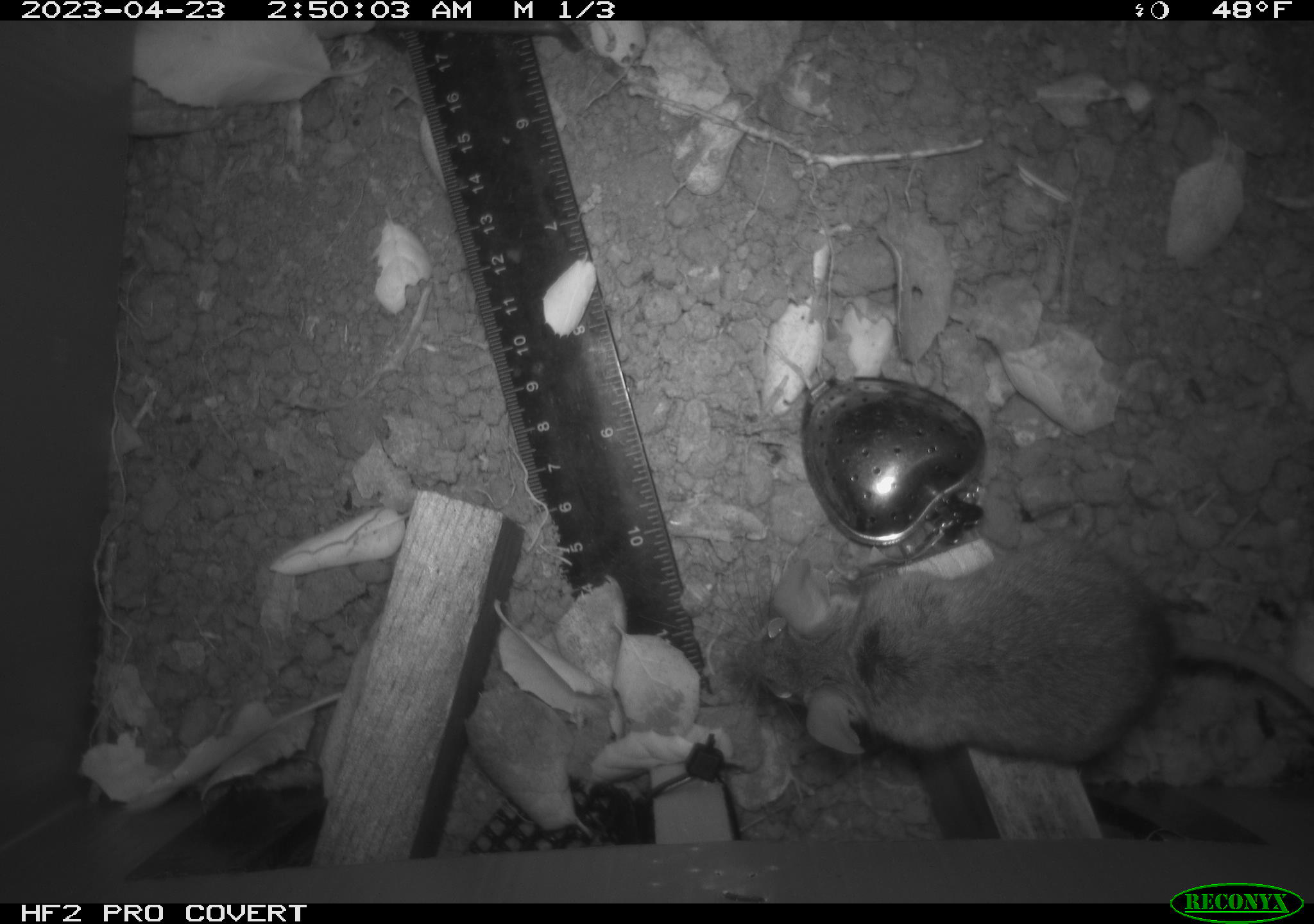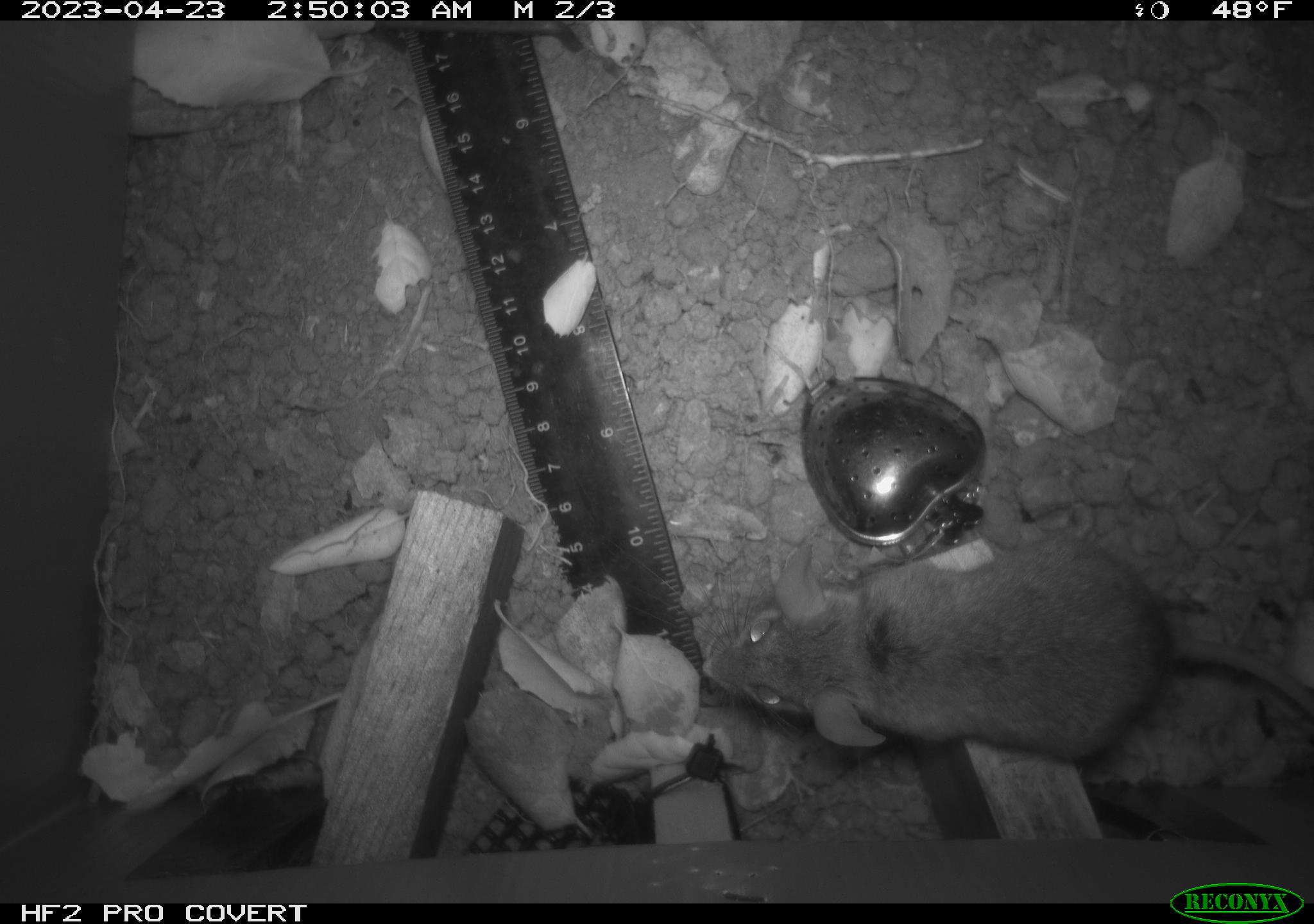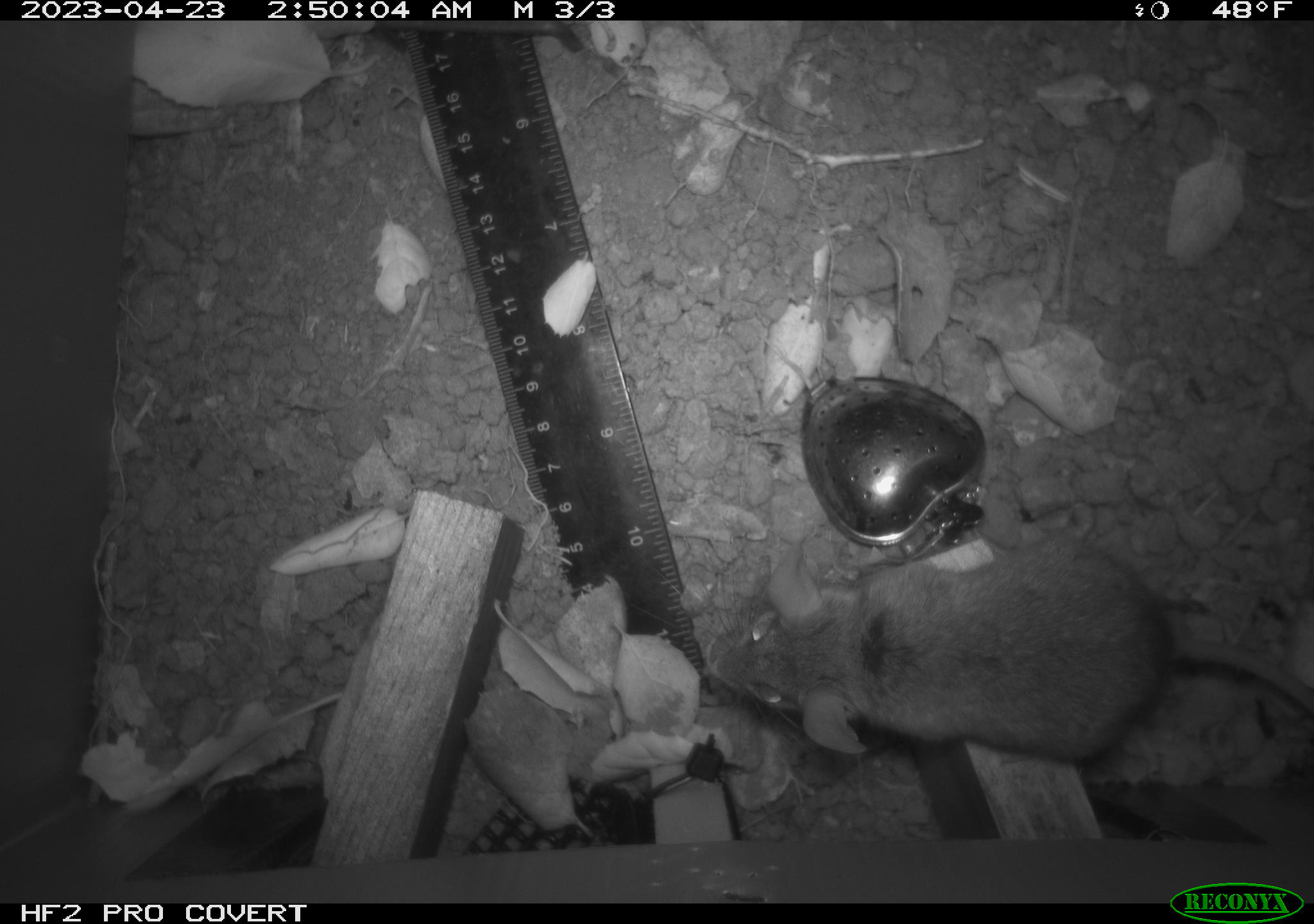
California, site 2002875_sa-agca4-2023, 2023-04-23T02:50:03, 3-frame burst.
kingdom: Animalia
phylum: Chordata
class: Mammalia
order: Rodentia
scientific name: Rodentia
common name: mouse species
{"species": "mouse species (Rodentia)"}